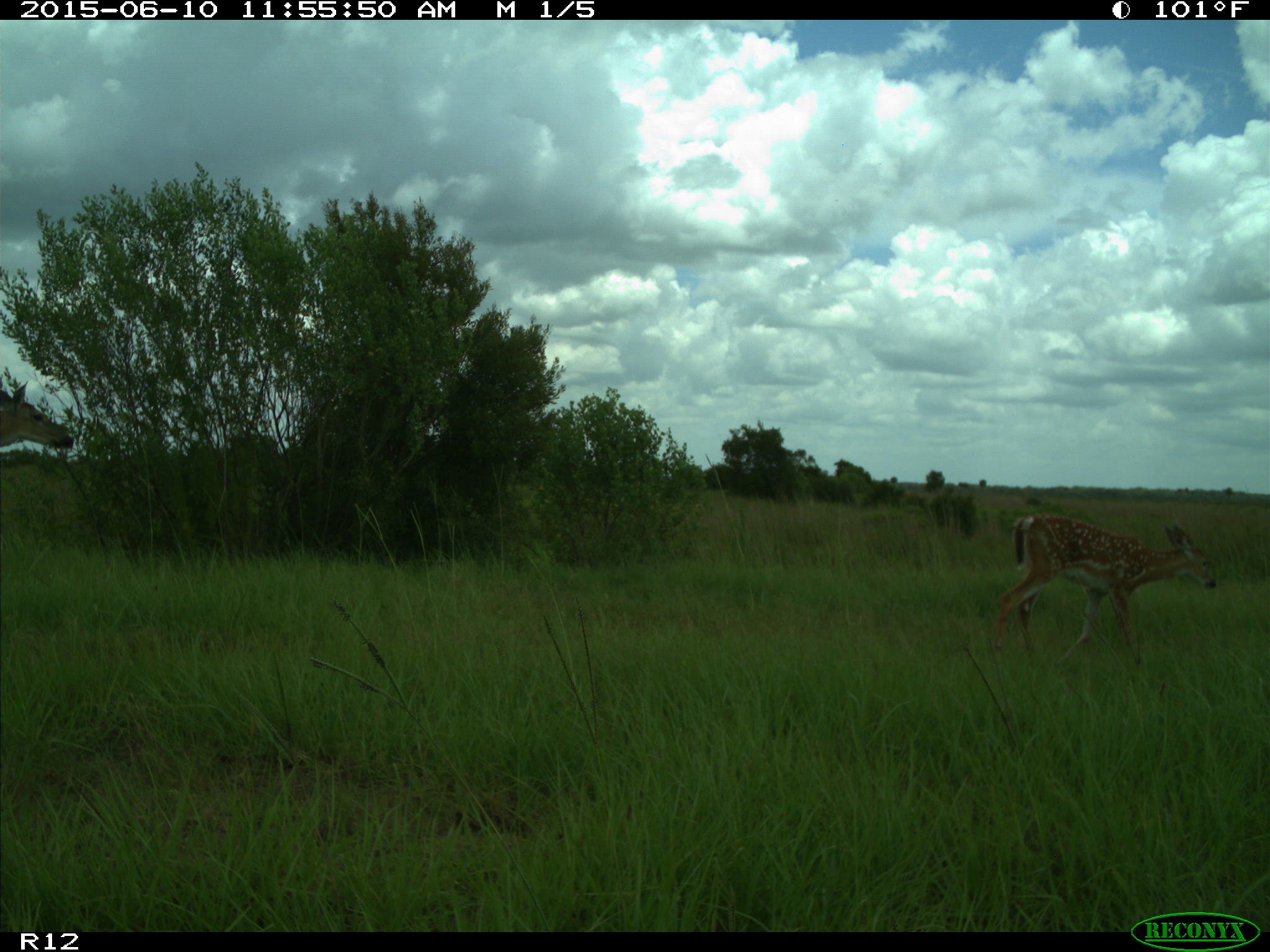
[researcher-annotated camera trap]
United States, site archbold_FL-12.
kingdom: Animalia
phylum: Chordata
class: Mammalia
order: Artiodactyla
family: Cervidae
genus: Odocoileus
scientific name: Odocoileus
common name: deer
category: unidentified deer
Unidentified deer (deer) (Odocoileus).